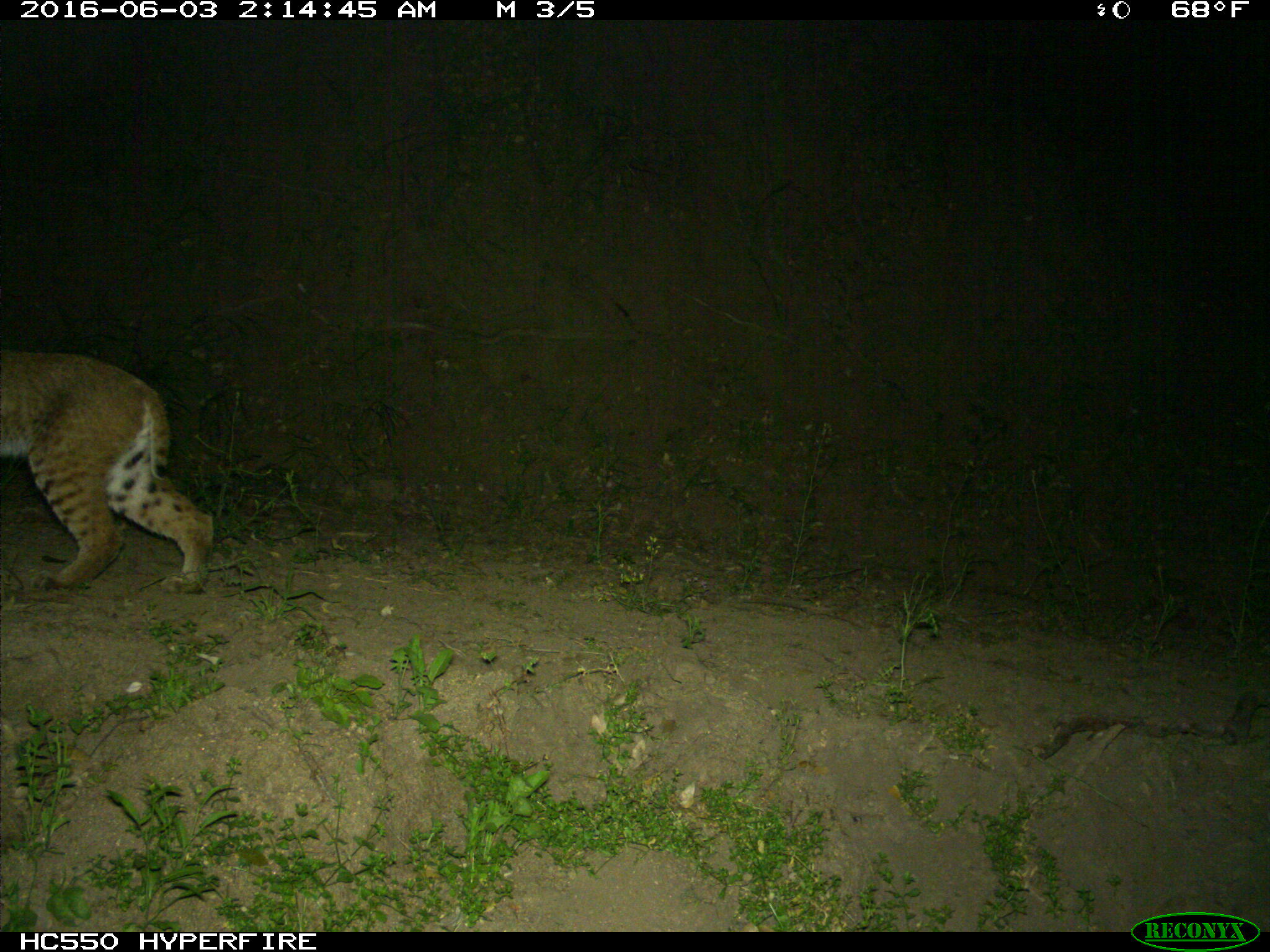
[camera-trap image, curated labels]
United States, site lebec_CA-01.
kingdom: Animalia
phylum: Chordata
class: Mammalia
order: Carnivora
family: Felidae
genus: Lynx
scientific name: Lynx rufus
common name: bobcat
Lynx rufus (bobcat).